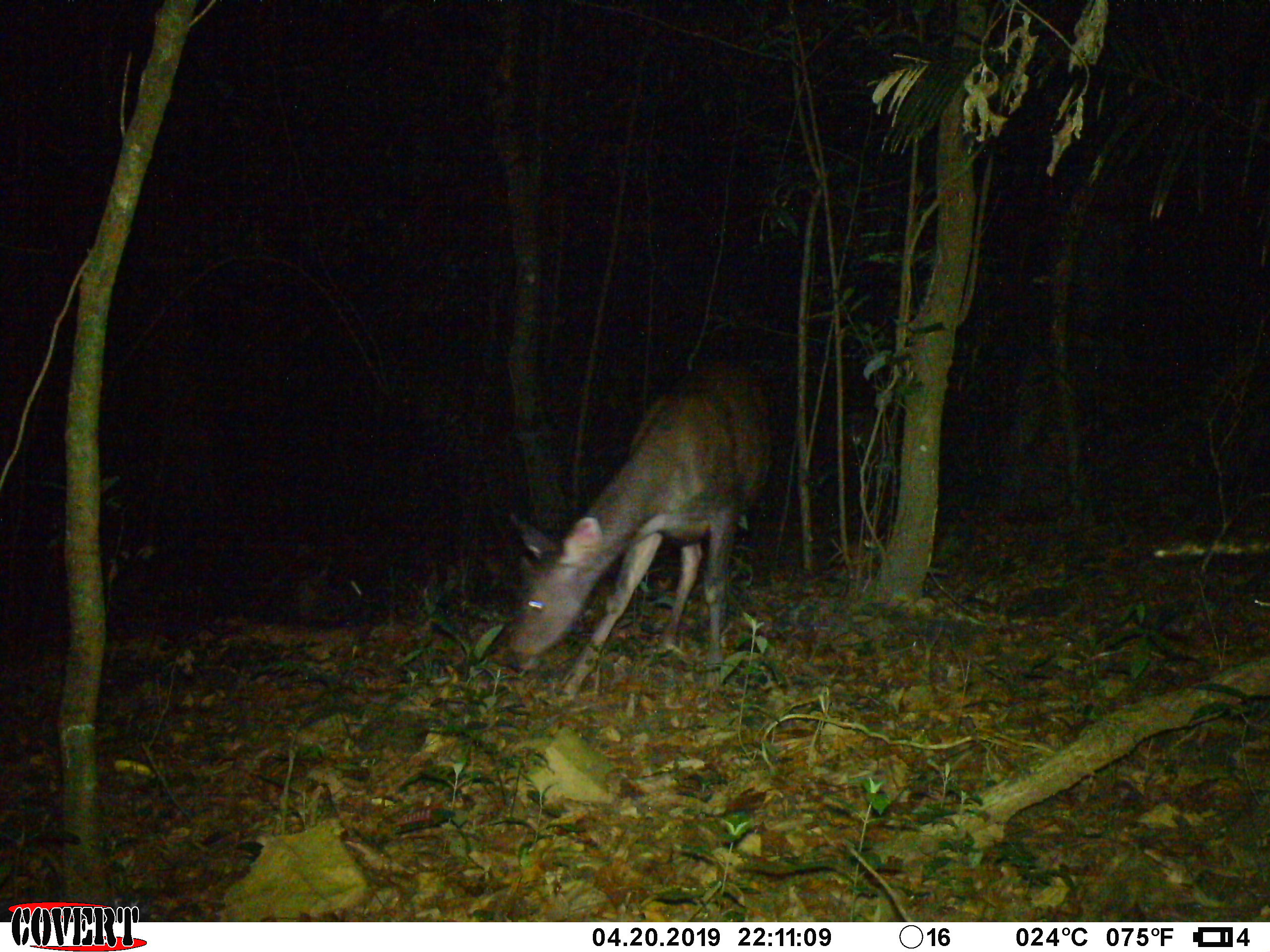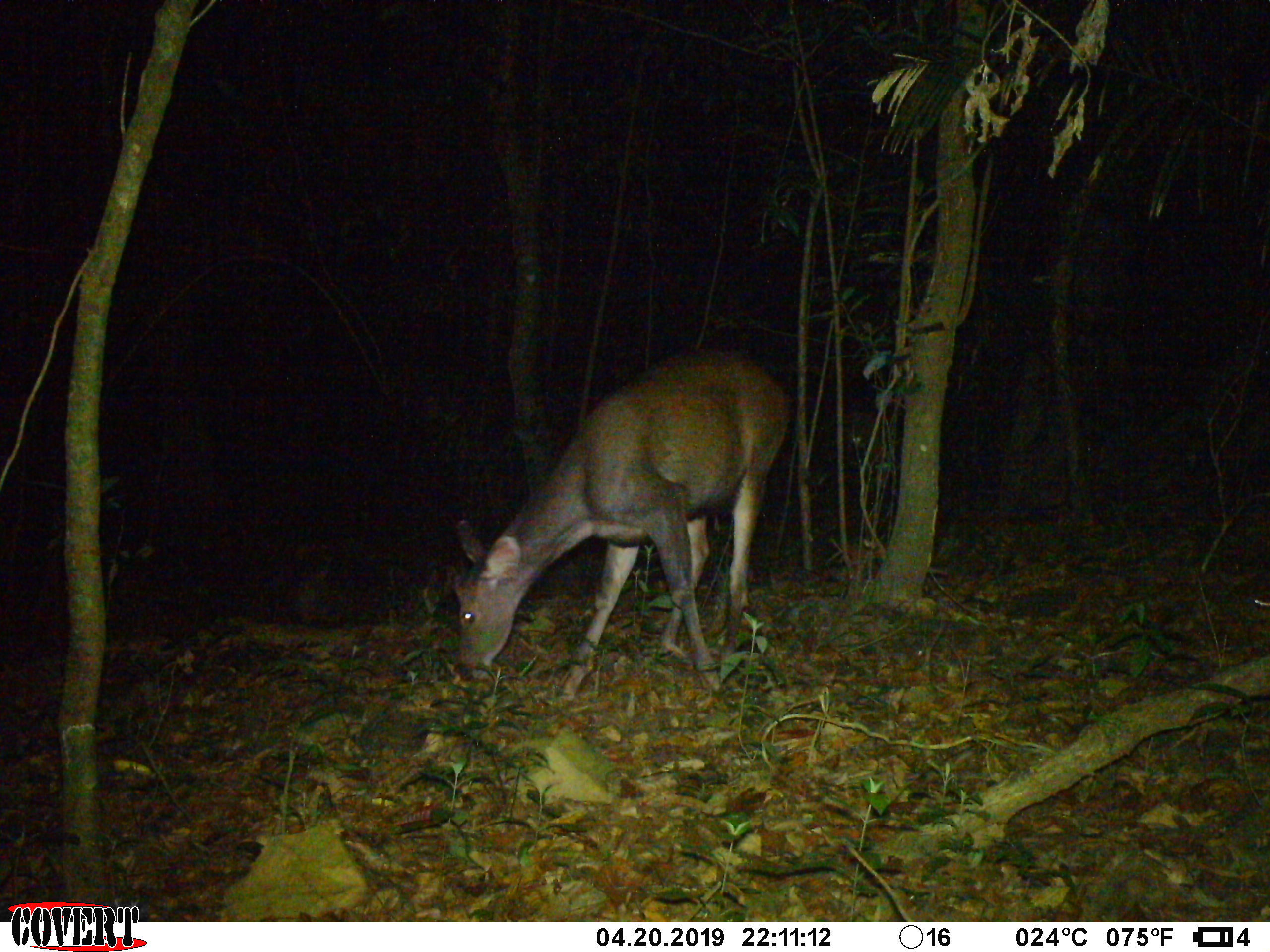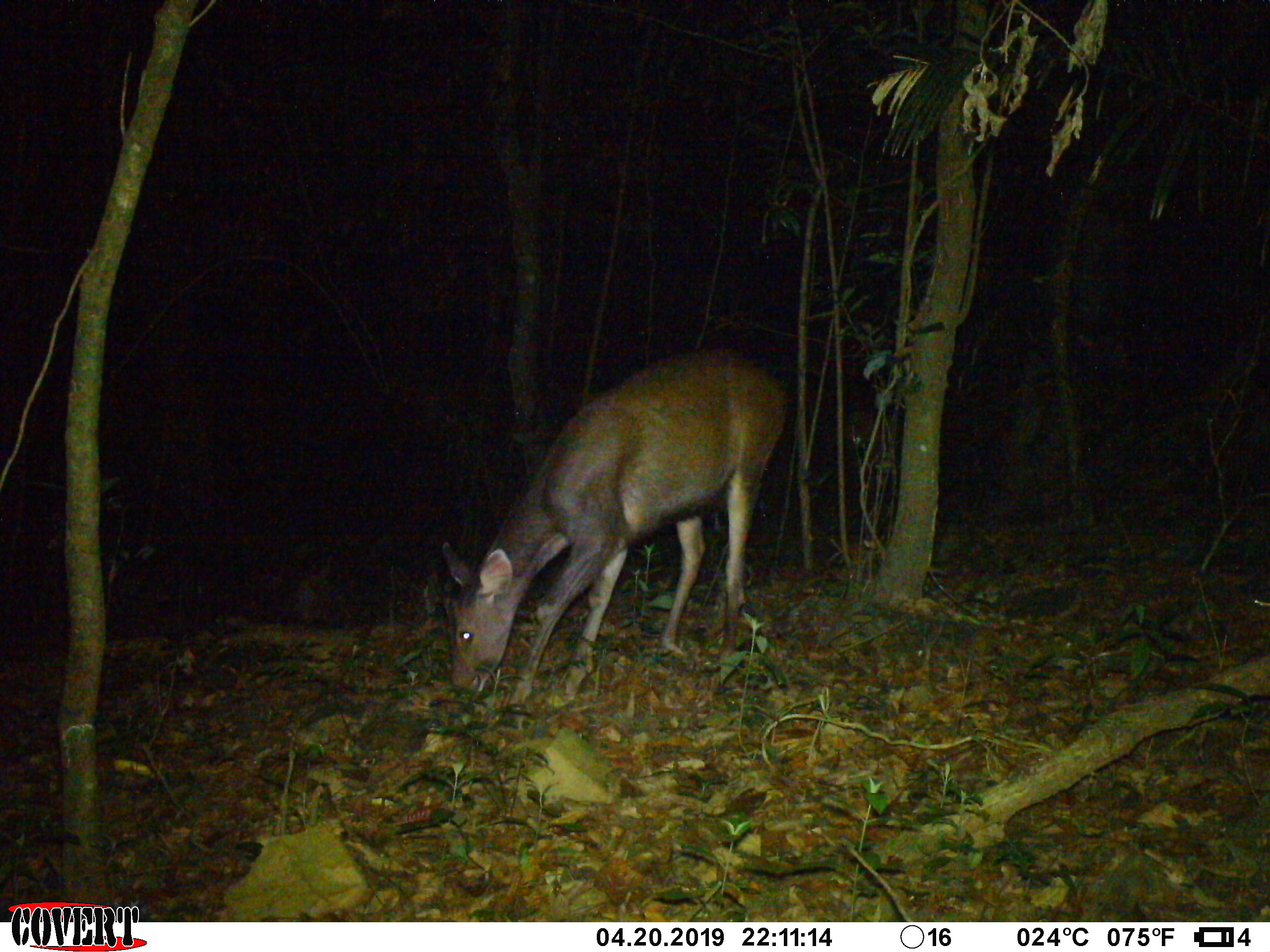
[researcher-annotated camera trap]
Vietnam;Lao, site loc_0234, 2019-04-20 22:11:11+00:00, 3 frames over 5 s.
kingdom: Animalia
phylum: Chordata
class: Mammalia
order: Artiodactyla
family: Cervidae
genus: Rusa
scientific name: Rusa unicolor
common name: sambar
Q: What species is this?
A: Sambar (Rusa unicolor).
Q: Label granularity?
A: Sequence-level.